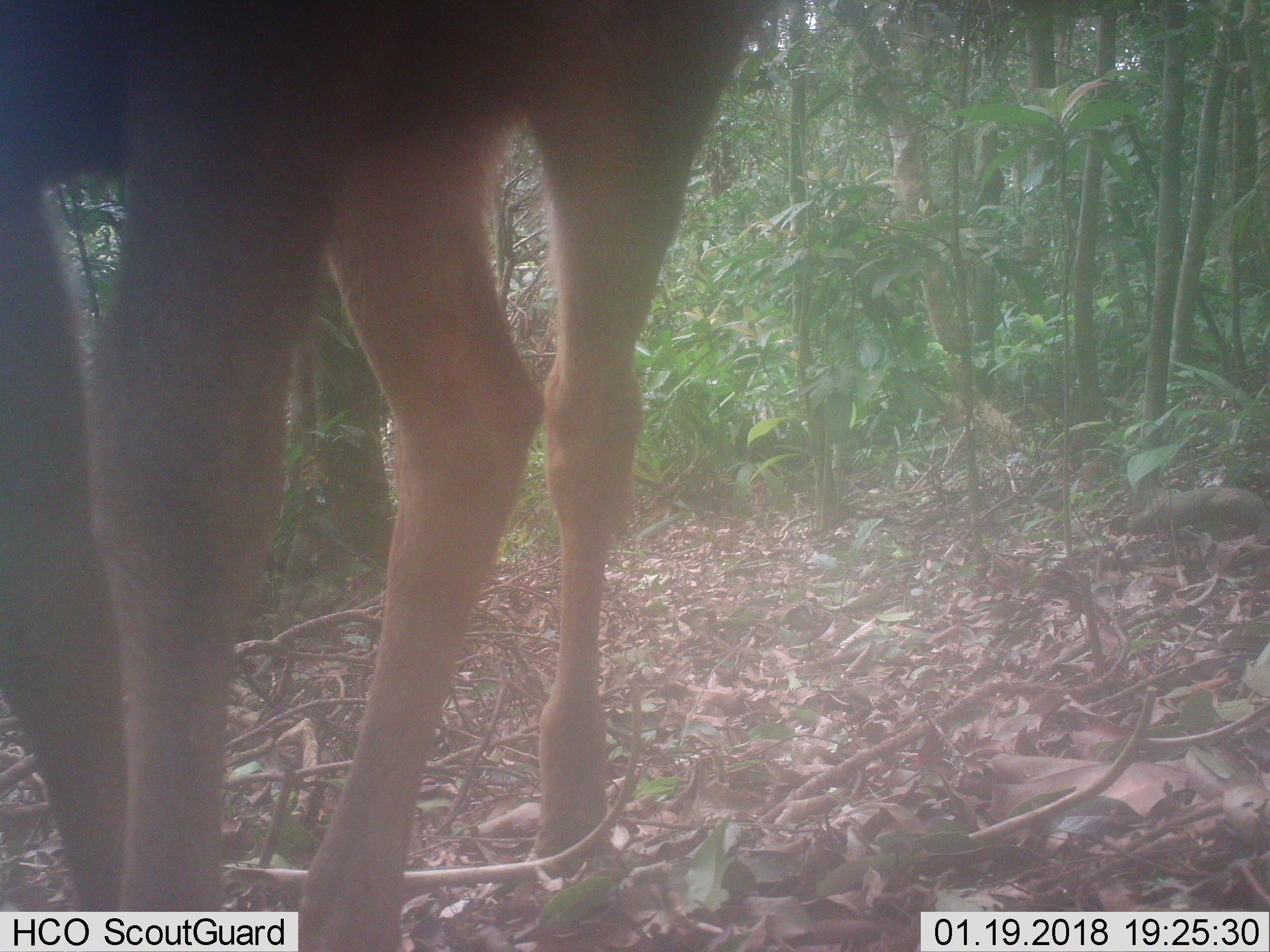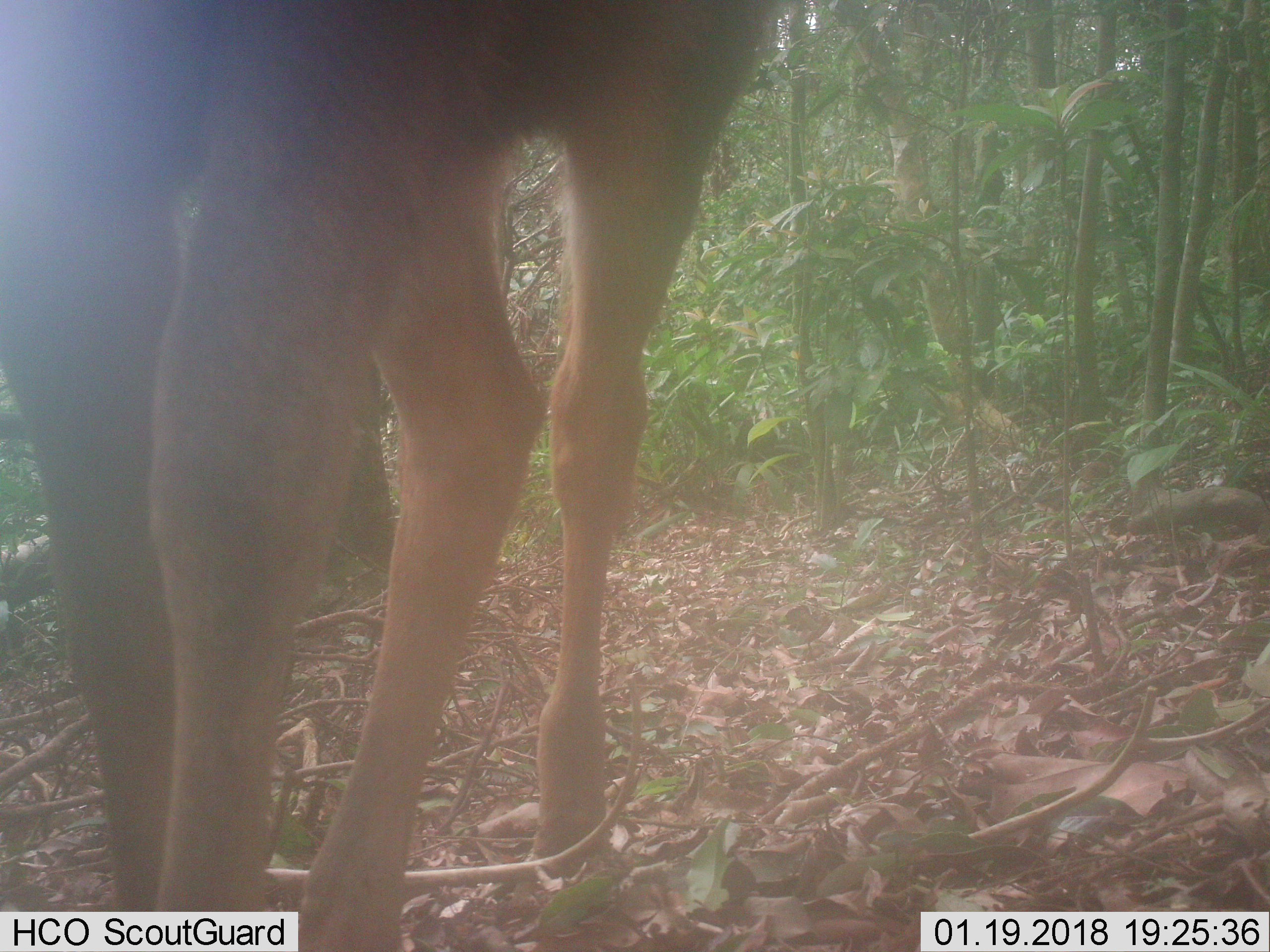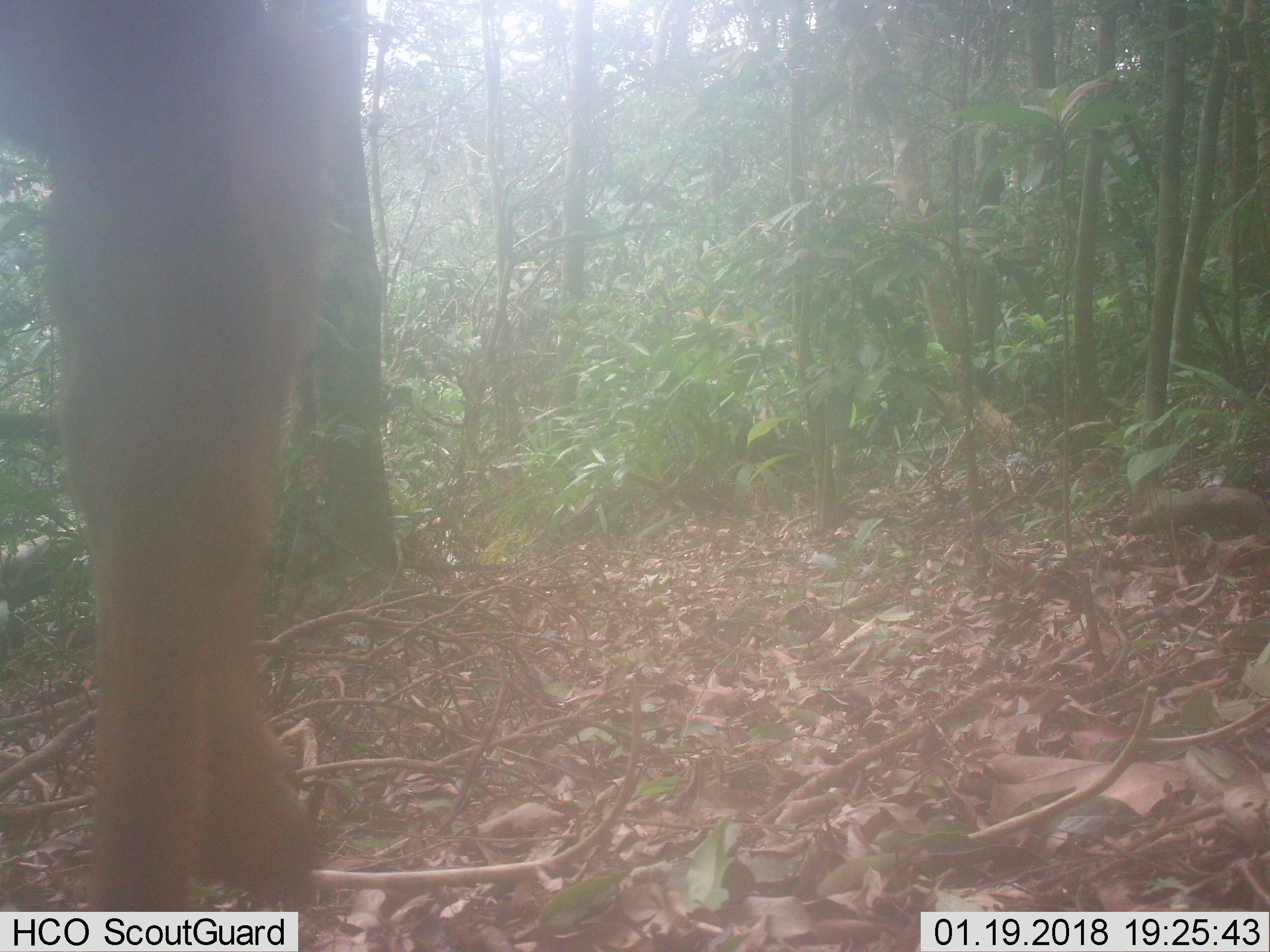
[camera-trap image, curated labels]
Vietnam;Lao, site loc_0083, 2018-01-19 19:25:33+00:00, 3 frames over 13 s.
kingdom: Animalia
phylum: Chordata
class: Mammalia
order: Artiodactyla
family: Cervidae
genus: Rusa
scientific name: Rusa unicolor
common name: sambar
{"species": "sambar (Rusa unicolor)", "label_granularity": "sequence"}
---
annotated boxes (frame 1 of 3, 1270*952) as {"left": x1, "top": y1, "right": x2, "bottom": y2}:
sambar: {"left": 0, "top": 0, "right": 765, "bottom": 952}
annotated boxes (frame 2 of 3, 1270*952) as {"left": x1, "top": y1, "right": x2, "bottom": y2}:
sambar: {"left": 0, "top": 1, "right": 777, "bottom": 950}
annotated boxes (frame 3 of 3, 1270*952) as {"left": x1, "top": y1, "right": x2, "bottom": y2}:
sambar: {"left": 1, "top": 0, "right": 327, "bottom": 906}